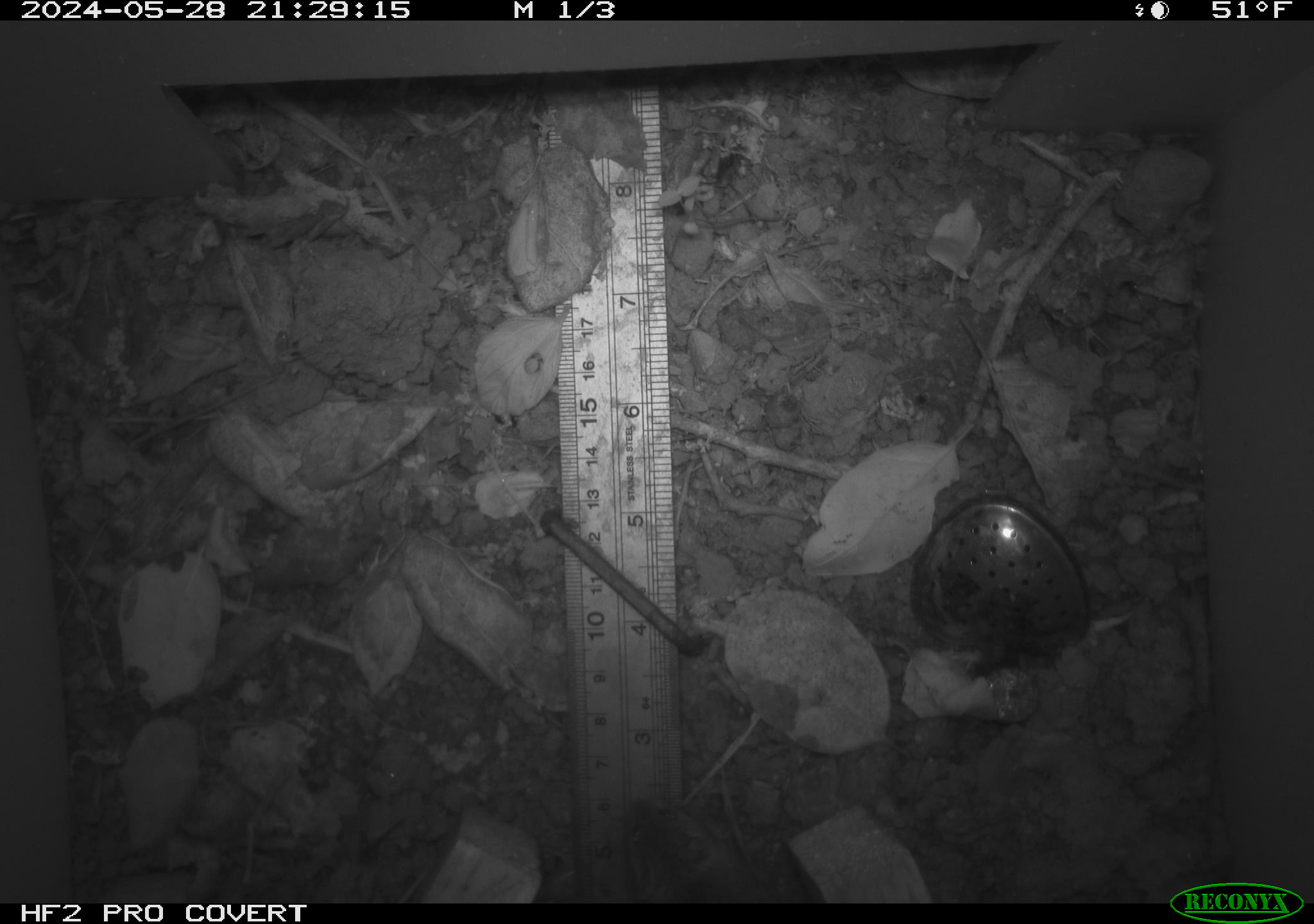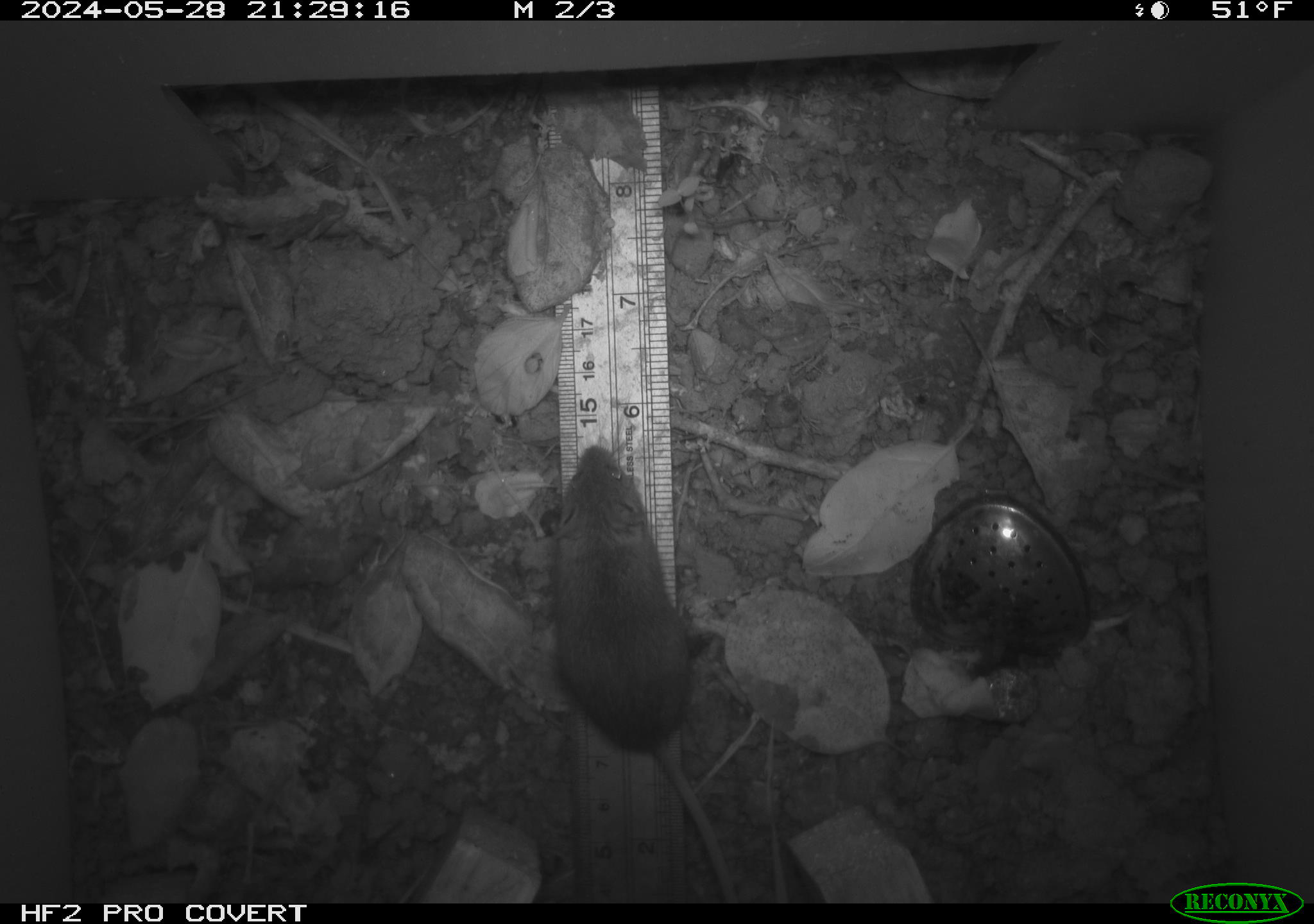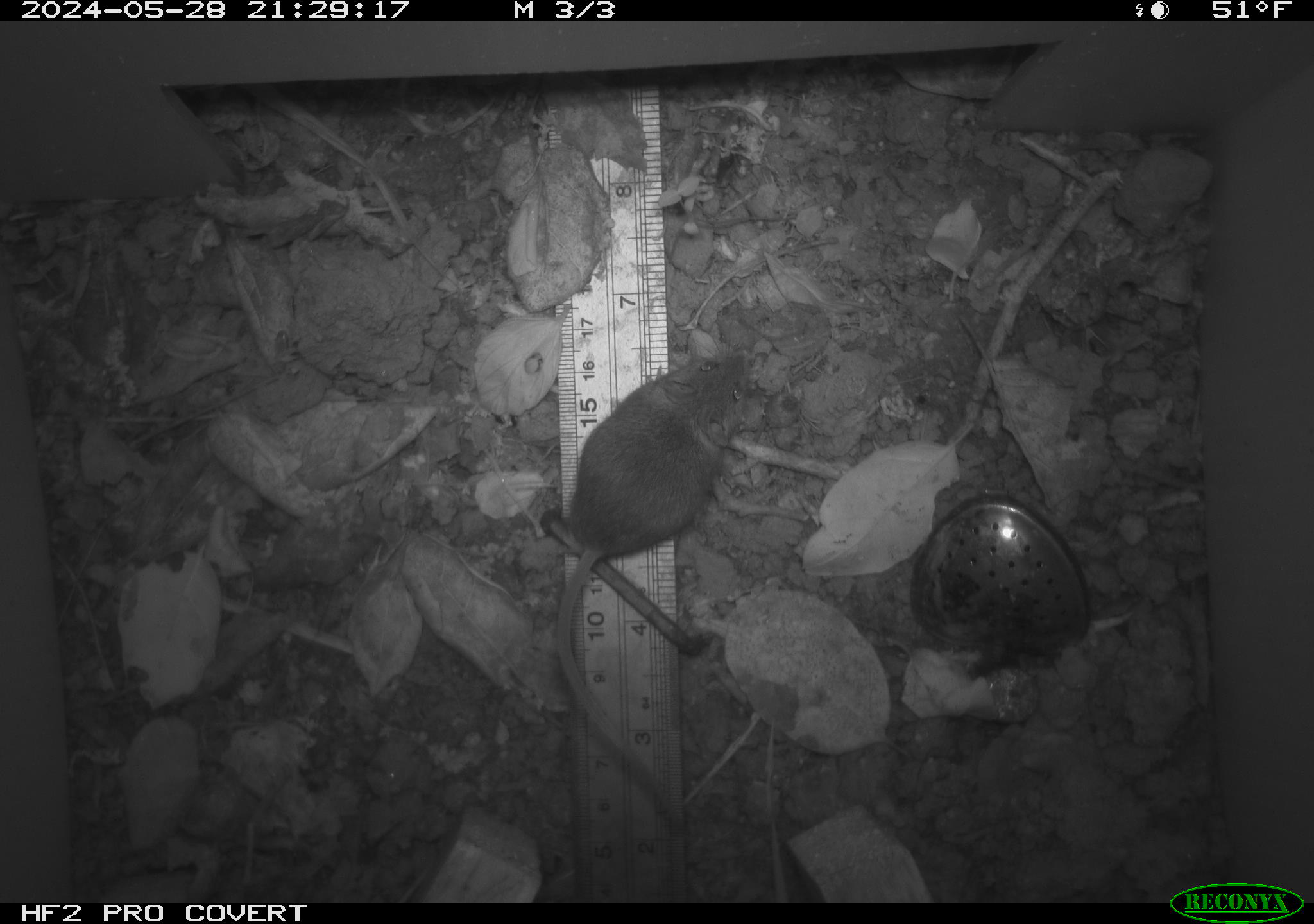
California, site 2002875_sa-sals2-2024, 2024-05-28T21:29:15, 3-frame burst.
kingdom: Animalia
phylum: Chordata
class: Mammalia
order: Rodentia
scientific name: Rodentia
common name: mouse species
Mouse species (Rodentia).